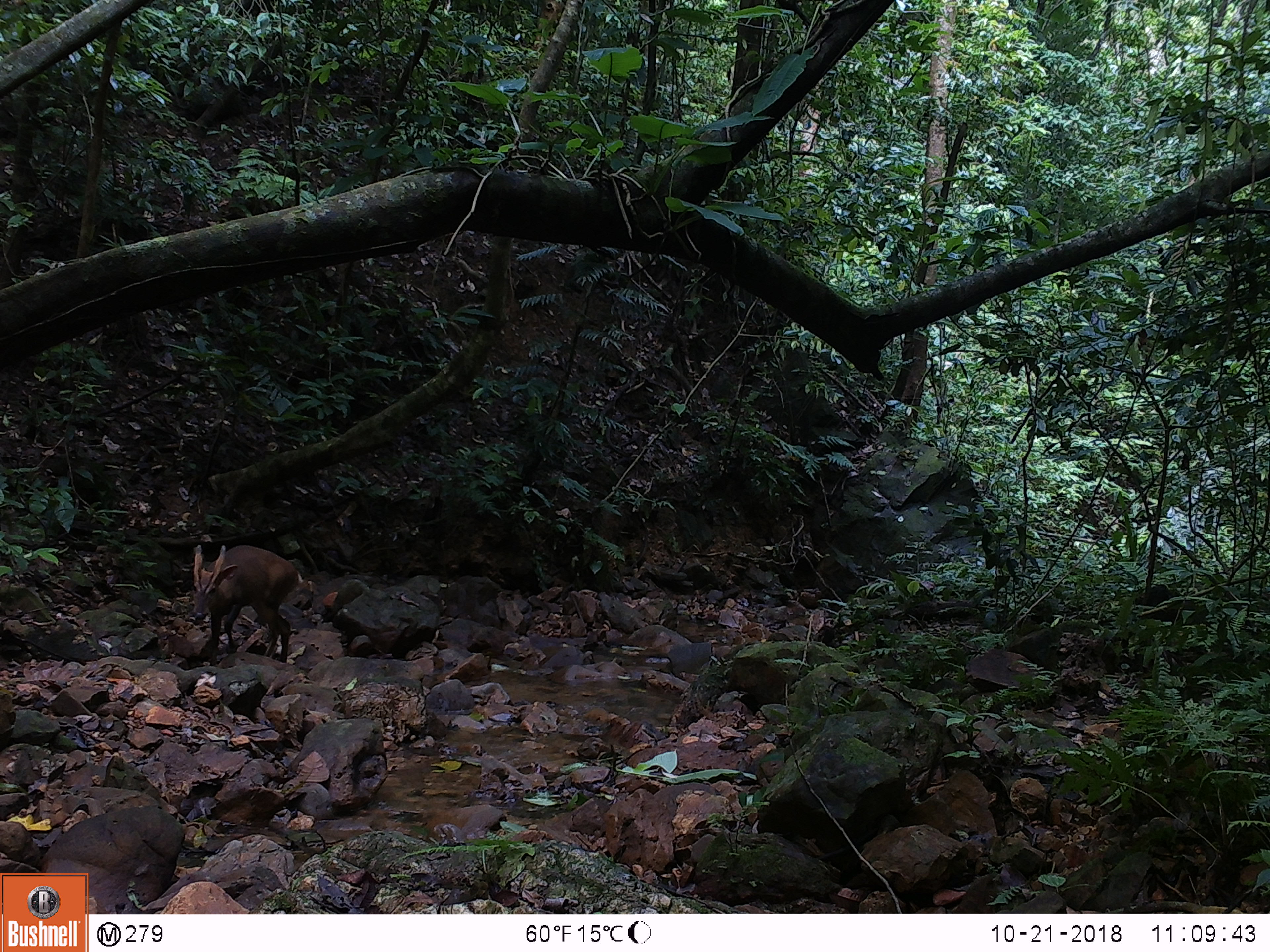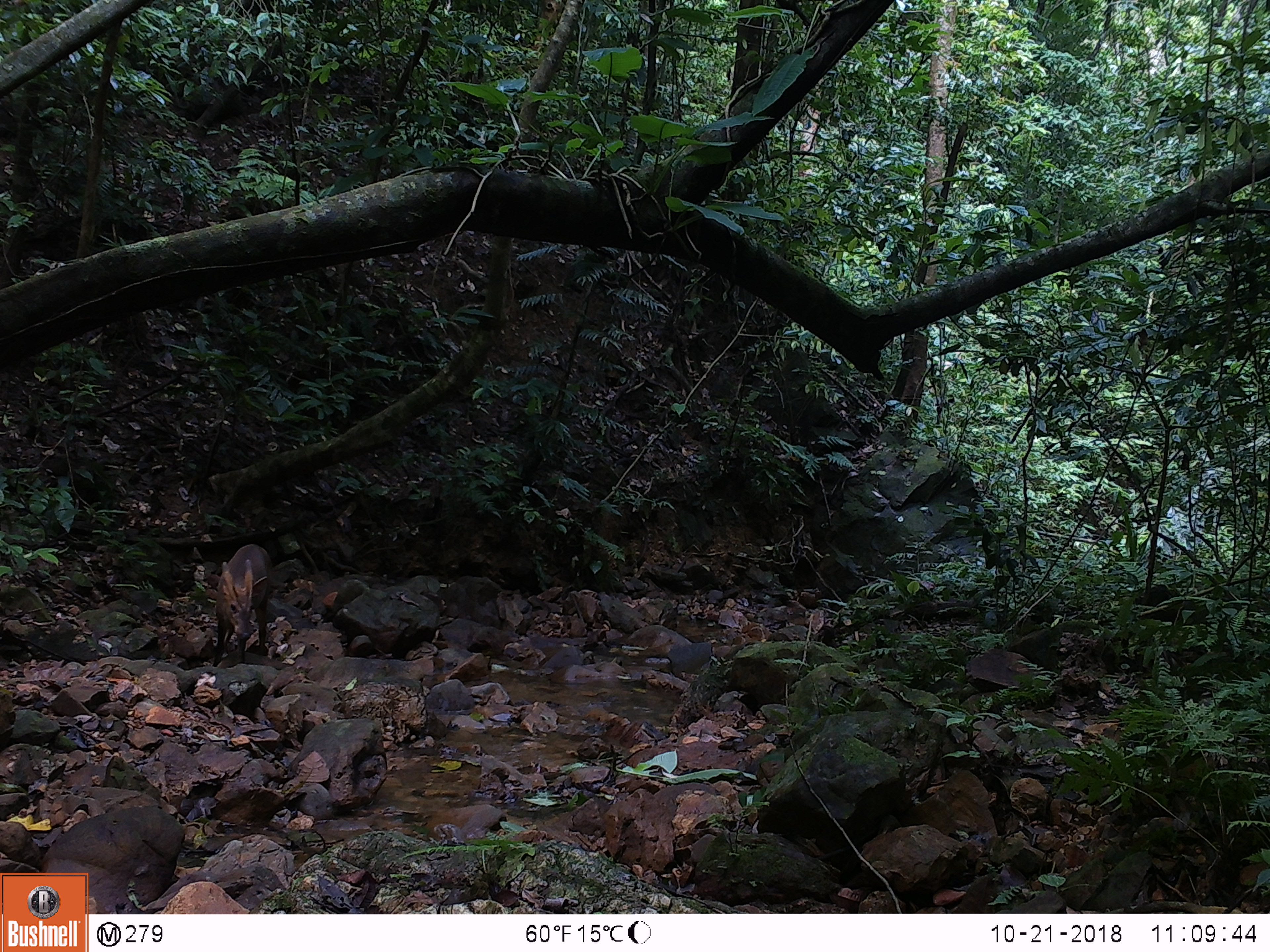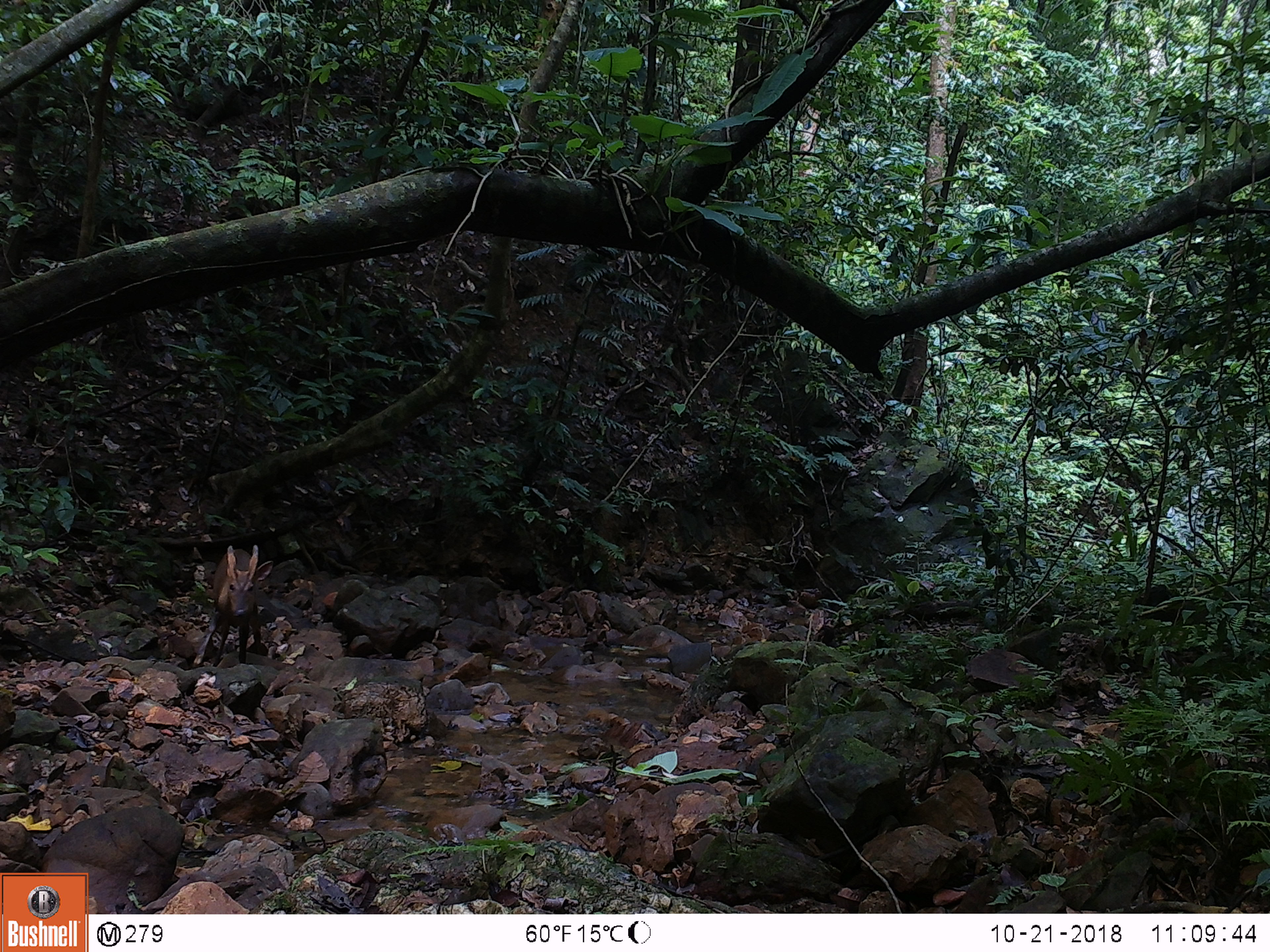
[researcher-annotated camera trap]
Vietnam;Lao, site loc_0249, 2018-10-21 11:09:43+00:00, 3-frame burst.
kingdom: Animalia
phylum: Chordata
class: Mammalia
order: Artiodactyla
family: Cervidae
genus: Muntiacus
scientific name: Muntiacus vuquangensis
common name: large-antlered muntjac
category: large antlered muntjac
Large antlered muntjac (large-antlered muntjac) (Muntiacus vuquangensis). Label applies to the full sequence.